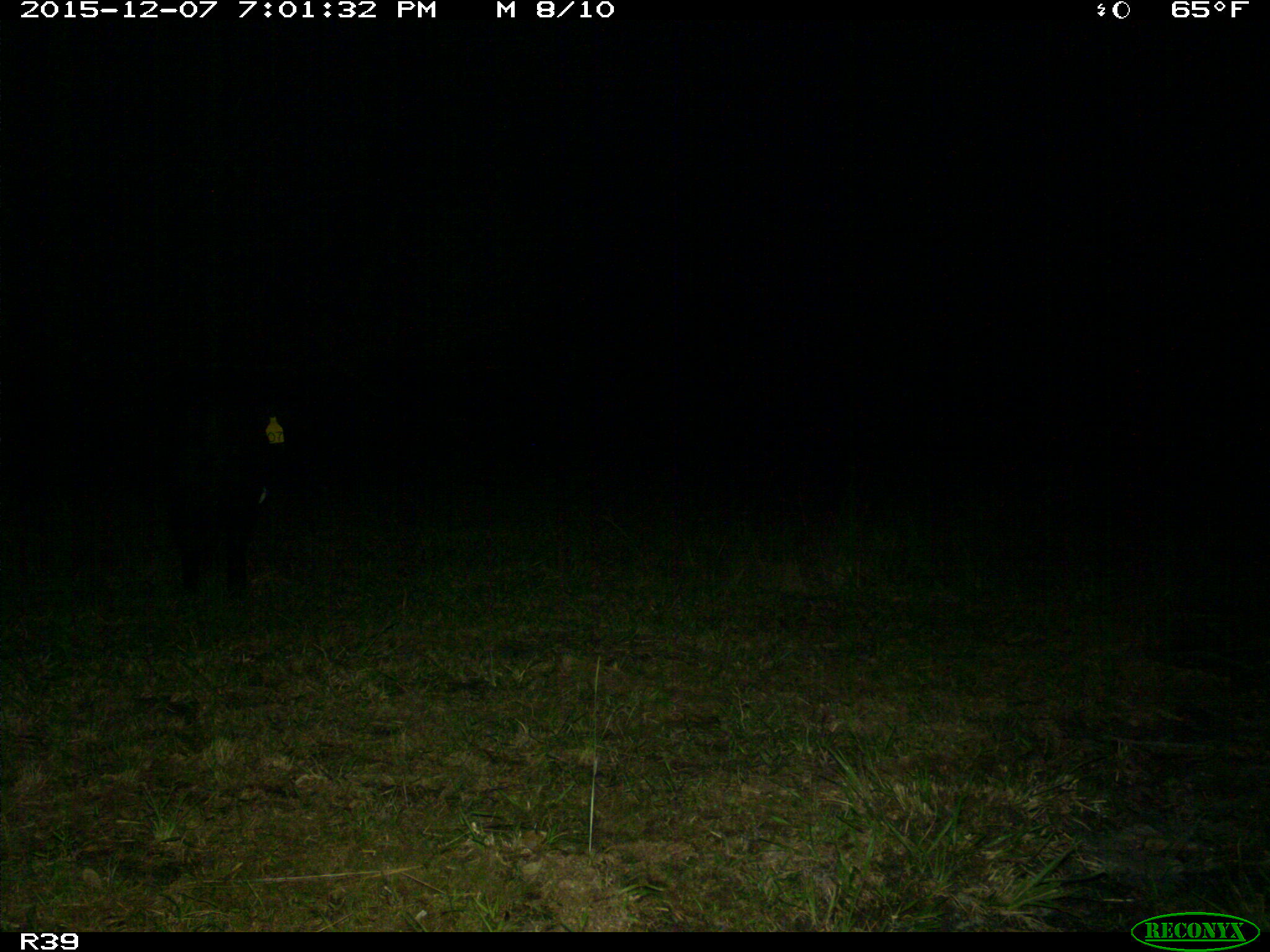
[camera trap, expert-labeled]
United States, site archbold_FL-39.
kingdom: Animalia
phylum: Chordata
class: Mammalia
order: Artiodactyla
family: Suidae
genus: Sus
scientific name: Sus scrofa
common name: wild boar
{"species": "Sus scrofa (wild boar)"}